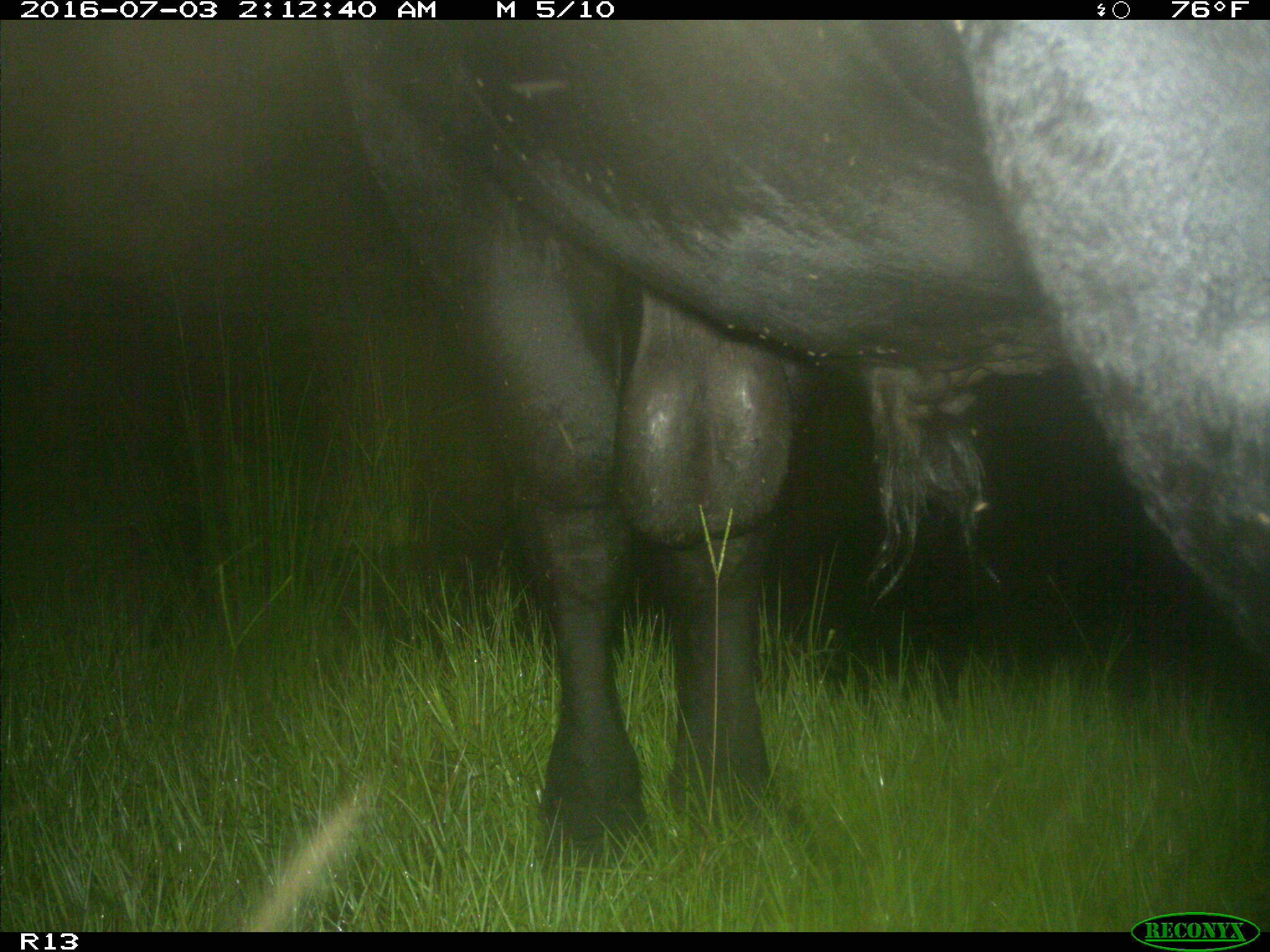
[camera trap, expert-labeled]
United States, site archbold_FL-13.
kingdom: Animalia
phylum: Chordata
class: Mammalia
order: Artiodactyla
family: Bovidae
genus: Bos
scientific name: Bos taurus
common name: domestic cow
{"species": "Bos taurus (domestic cow)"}